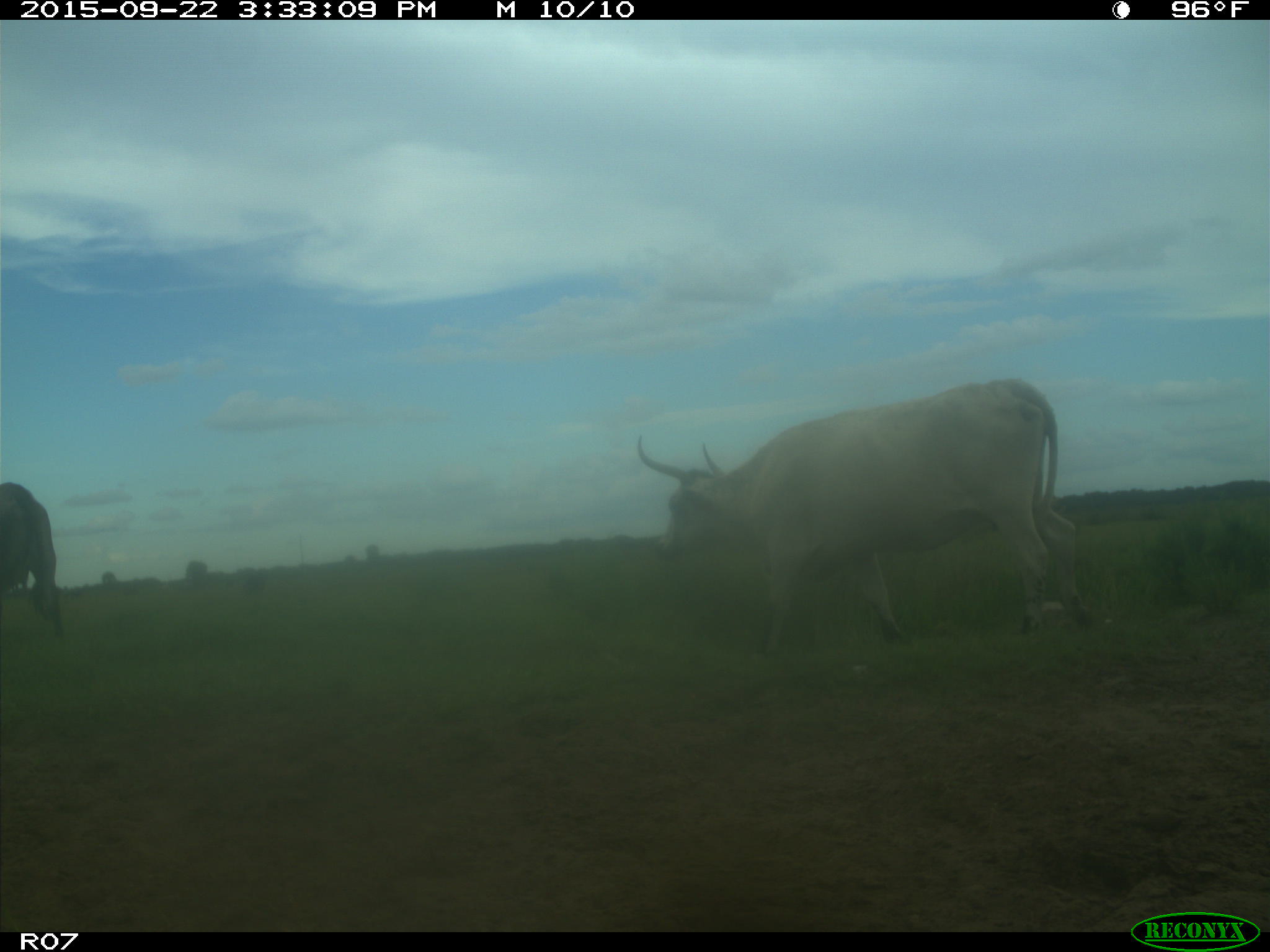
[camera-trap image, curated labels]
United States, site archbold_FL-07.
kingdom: Animalia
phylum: Chordata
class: Mammalia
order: Artiodactyla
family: Bovidae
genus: Bos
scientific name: Bos taurus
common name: domestic cow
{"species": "Bos taurus (domestic cow)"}